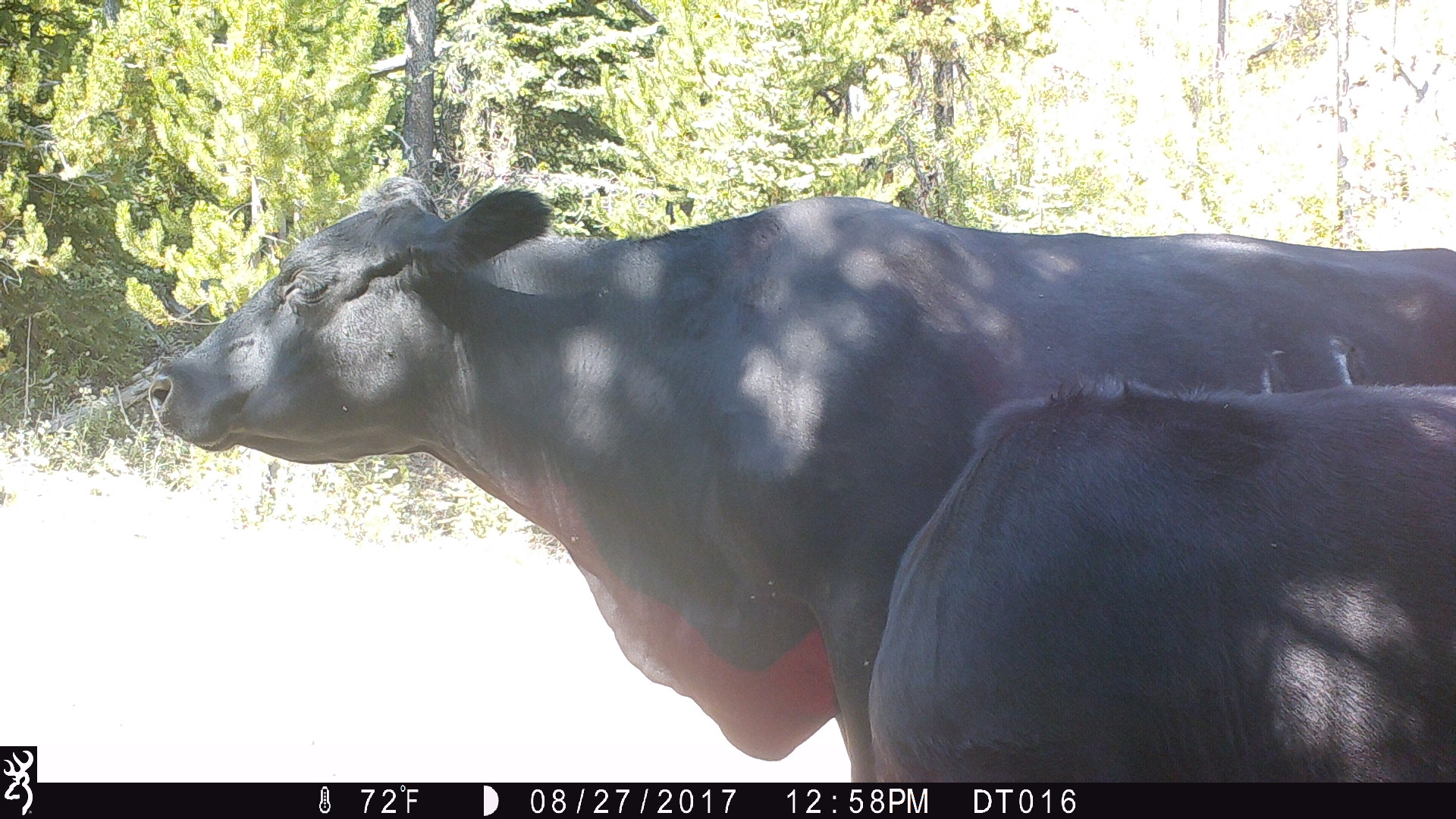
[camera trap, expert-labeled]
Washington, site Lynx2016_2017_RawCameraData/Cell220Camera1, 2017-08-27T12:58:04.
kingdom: Animalia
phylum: Chordata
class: Mammalia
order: Artiodactyla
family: Bovidae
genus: Bos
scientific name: Bos taurus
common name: domestic cattle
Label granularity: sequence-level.